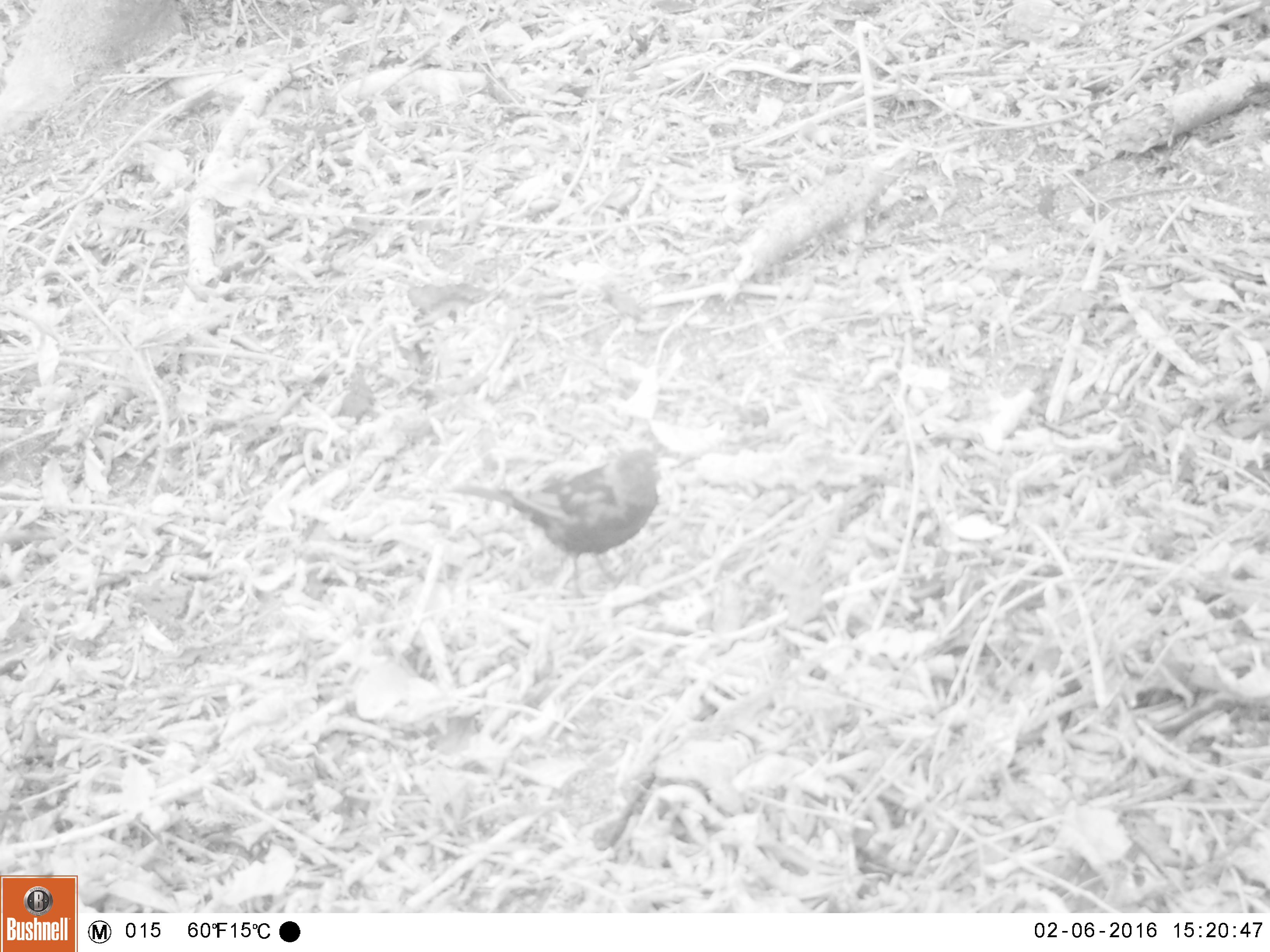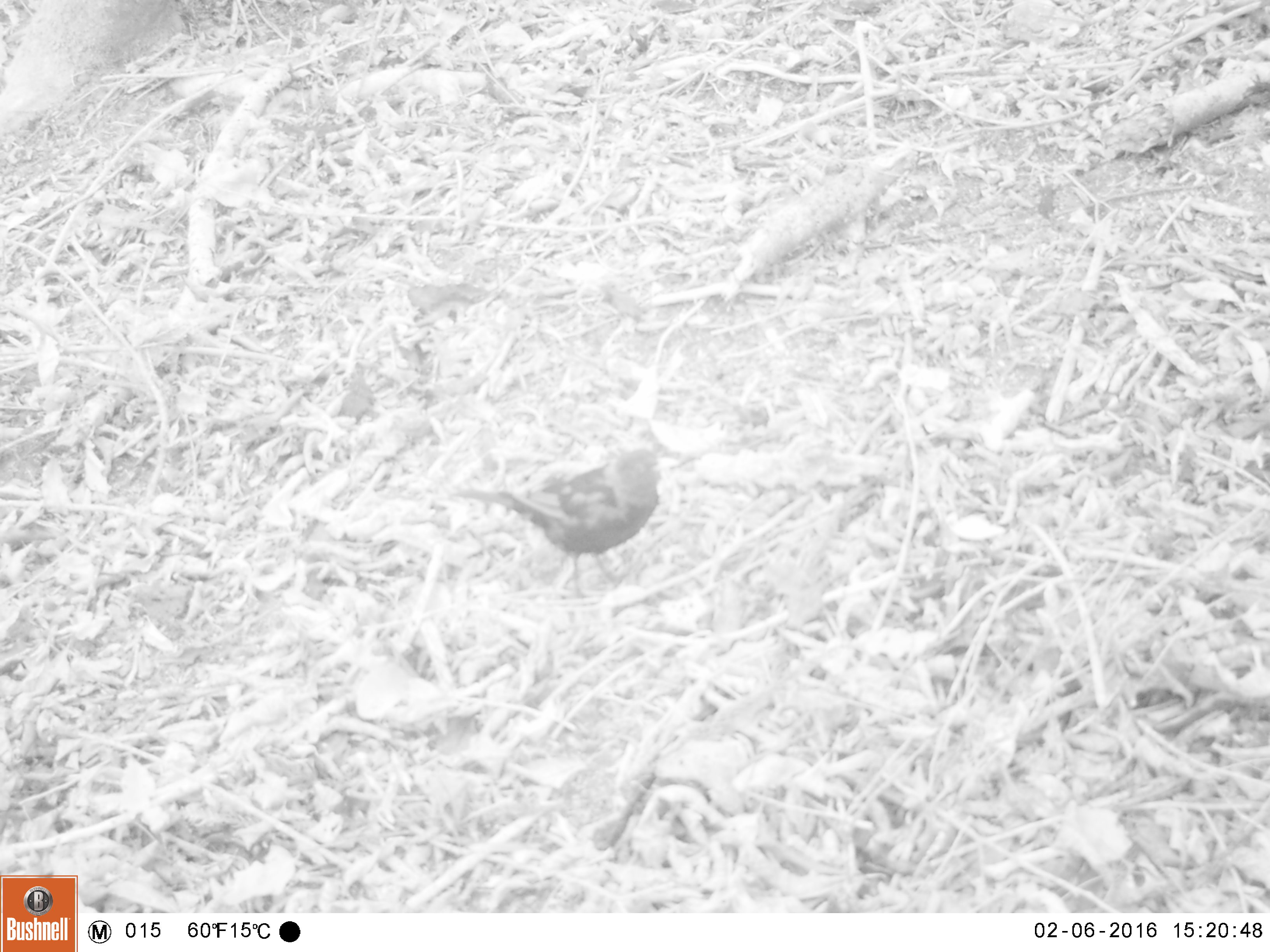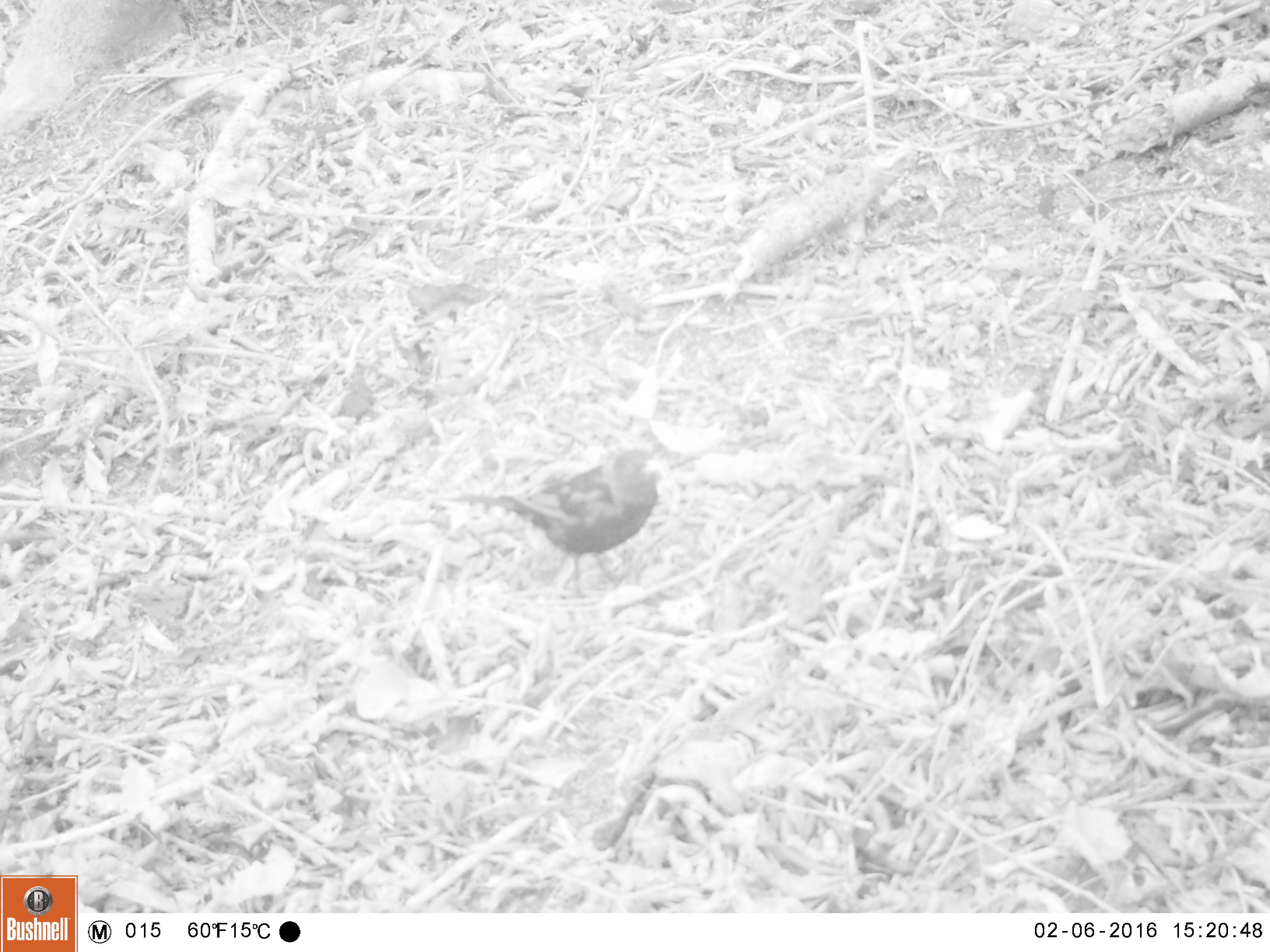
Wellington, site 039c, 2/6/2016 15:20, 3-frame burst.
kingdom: Animalia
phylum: Chordata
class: Aves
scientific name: Aves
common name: bird